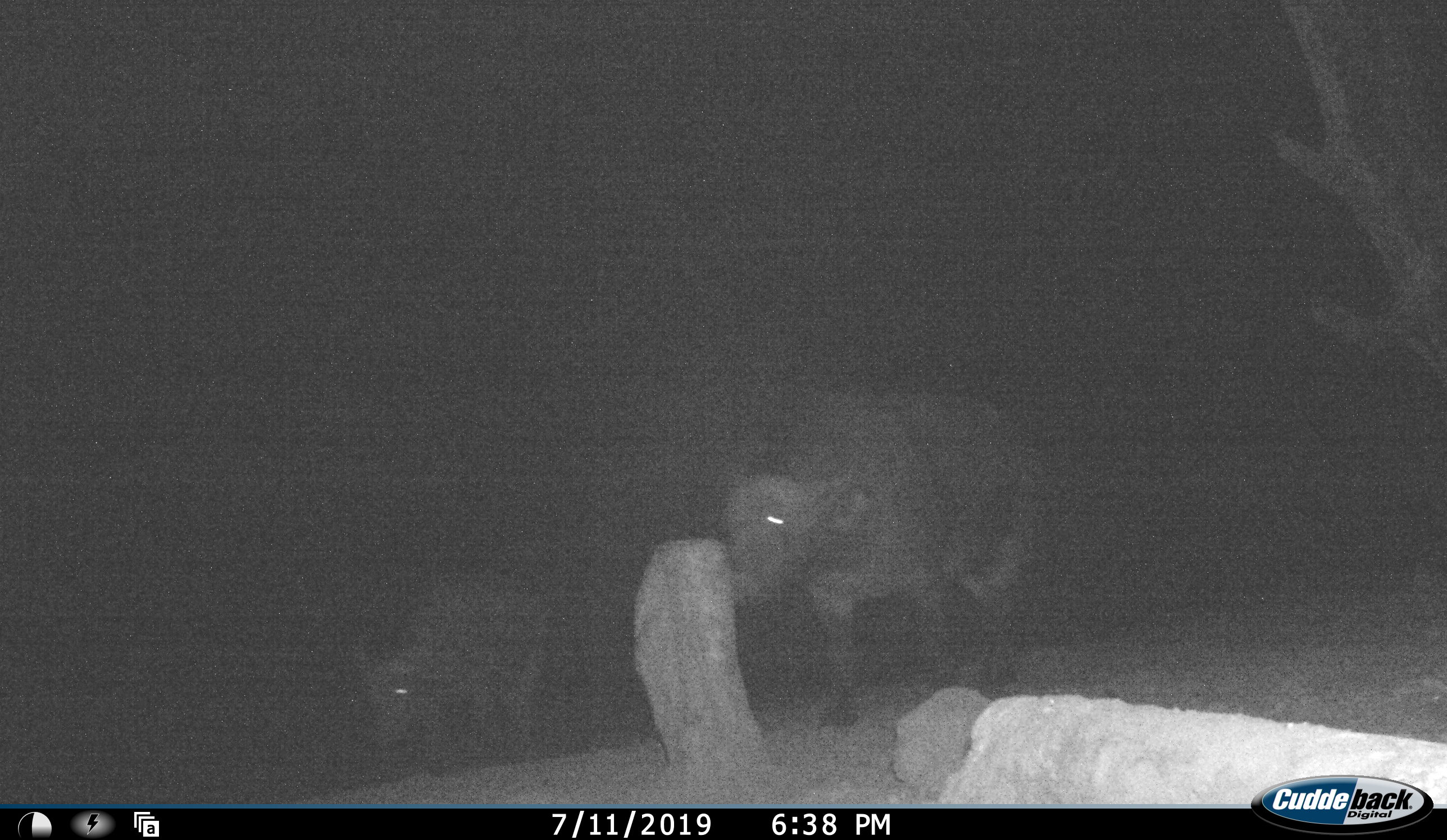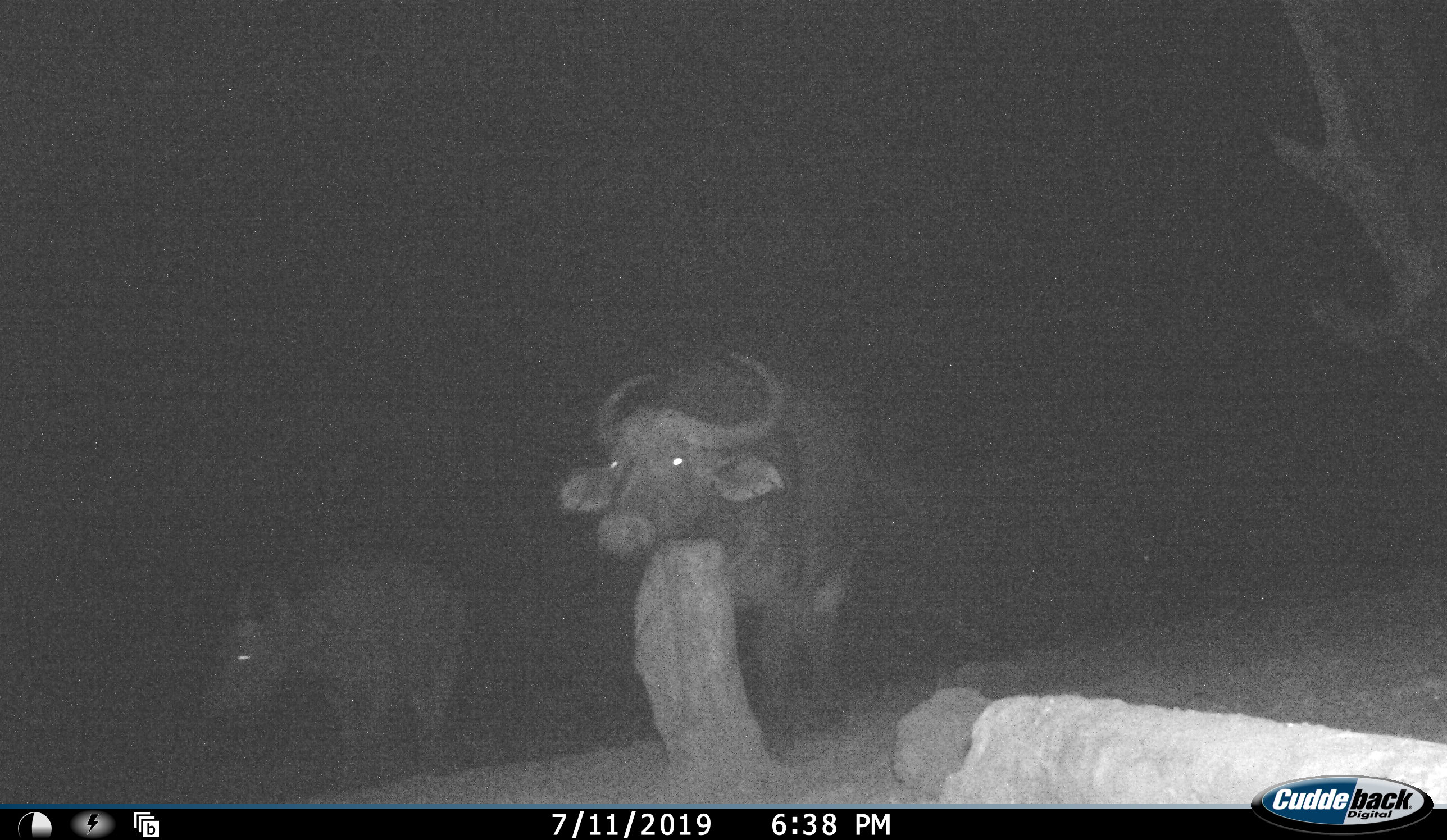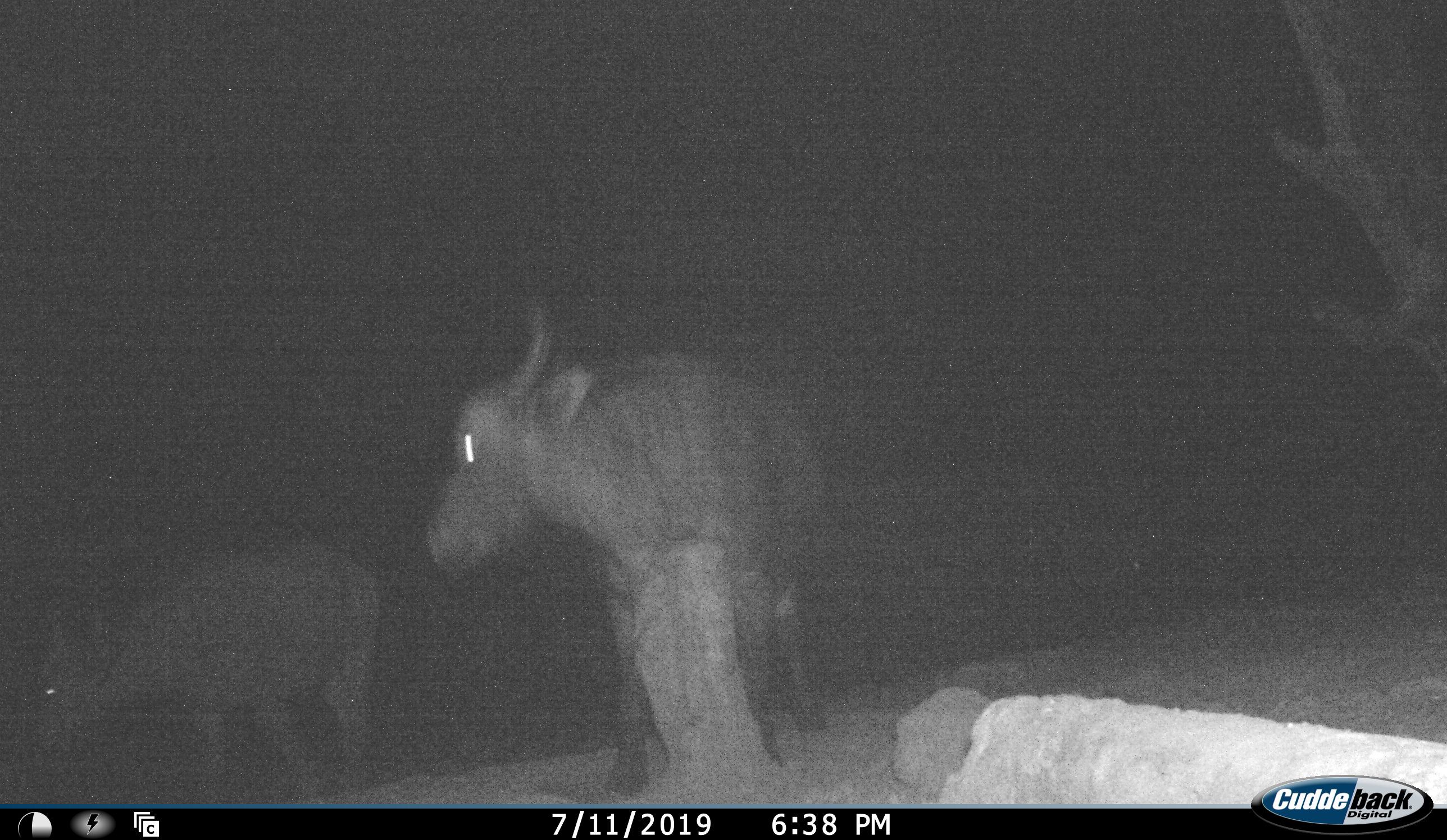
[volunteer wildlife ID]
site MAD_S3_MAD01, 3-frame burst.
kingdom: Animalia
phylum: Chordata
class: Mammalia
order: Artiodactyla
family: Bovidae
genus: Syncerus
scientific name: Syncerus caffer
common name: african buffalo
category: buffalo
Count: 2.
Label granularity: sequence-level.